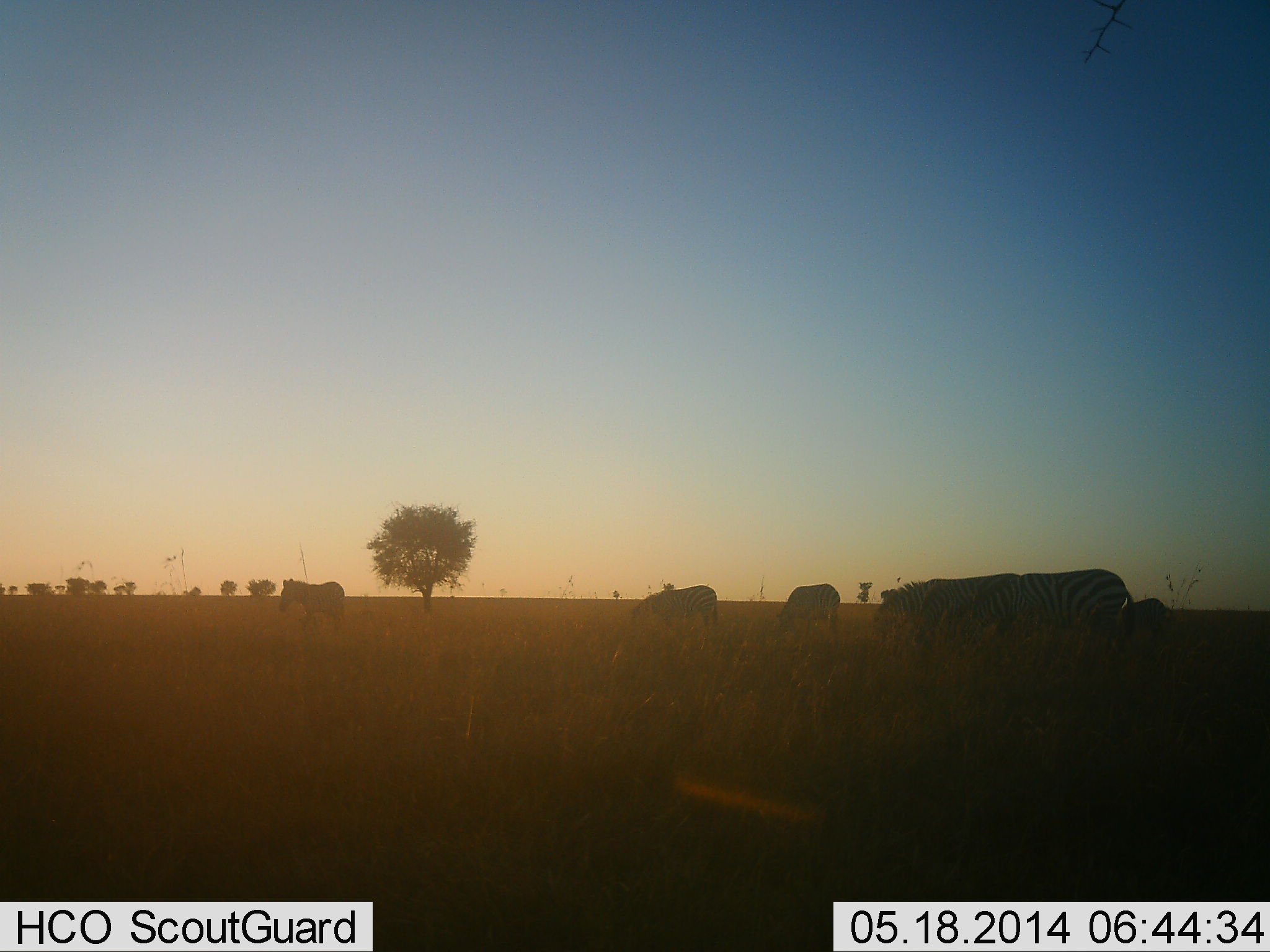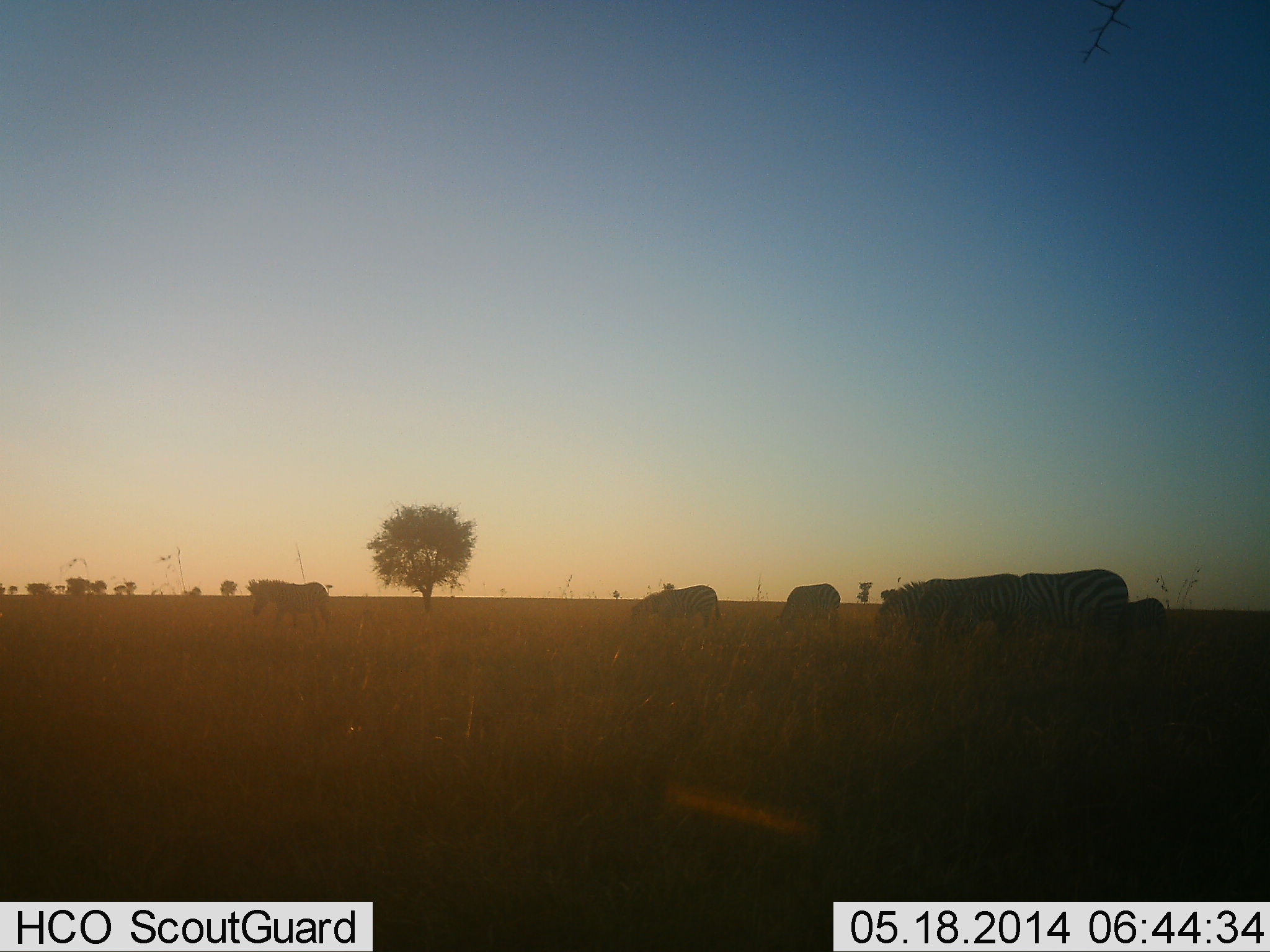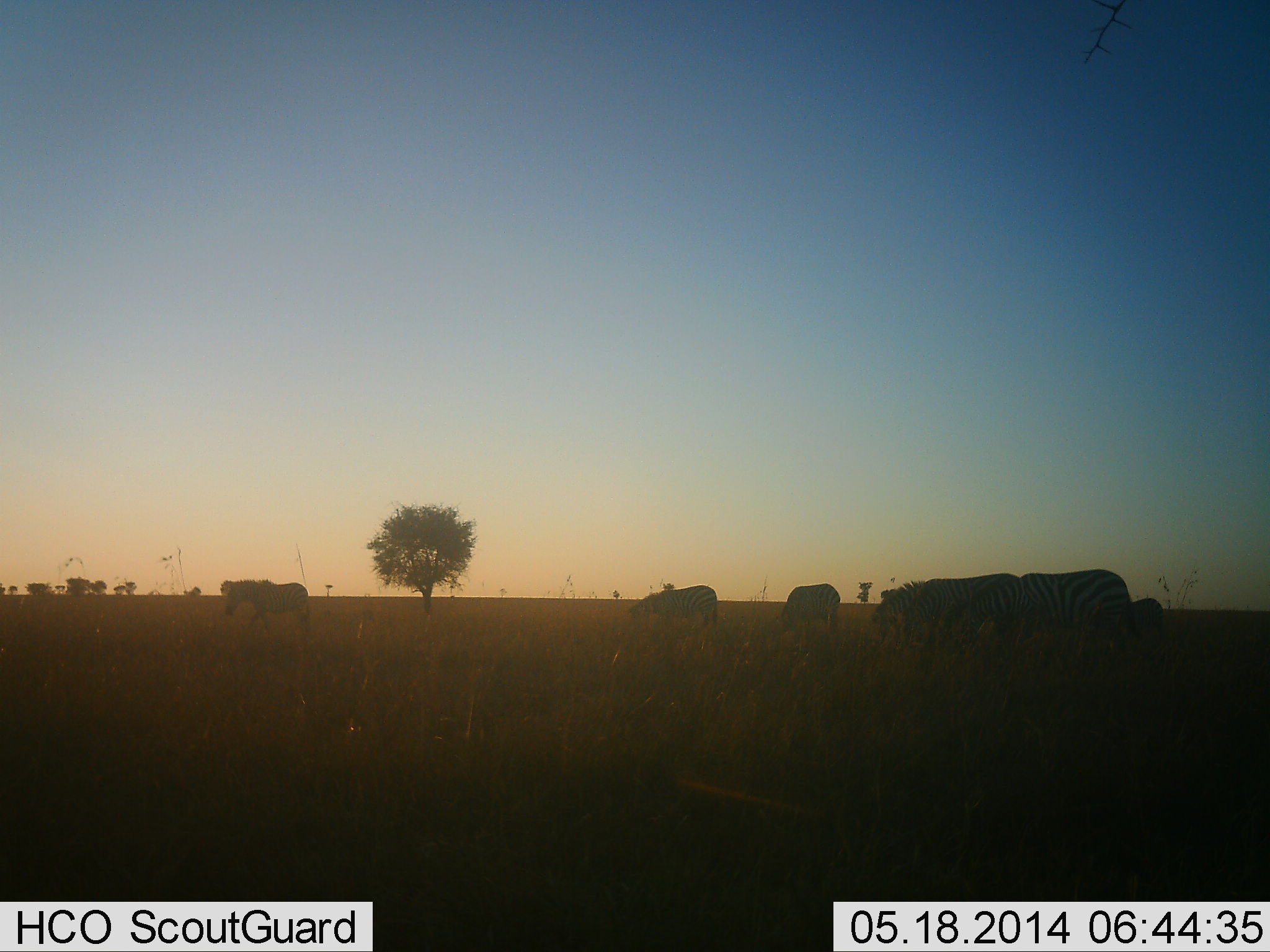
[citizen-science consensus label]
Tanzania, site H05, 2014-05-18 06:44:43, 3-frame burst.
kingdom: Animalia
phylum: Chordata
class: Mammalia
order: Perissodactyla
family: Equidae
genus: Equus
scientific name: Equus quagga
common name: plains zebra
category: zebra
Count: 6.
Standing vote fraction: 30%.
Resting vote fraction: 0%.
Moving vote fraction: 60%.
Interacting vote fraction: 0%.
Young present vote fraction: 0%.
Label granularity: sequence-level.